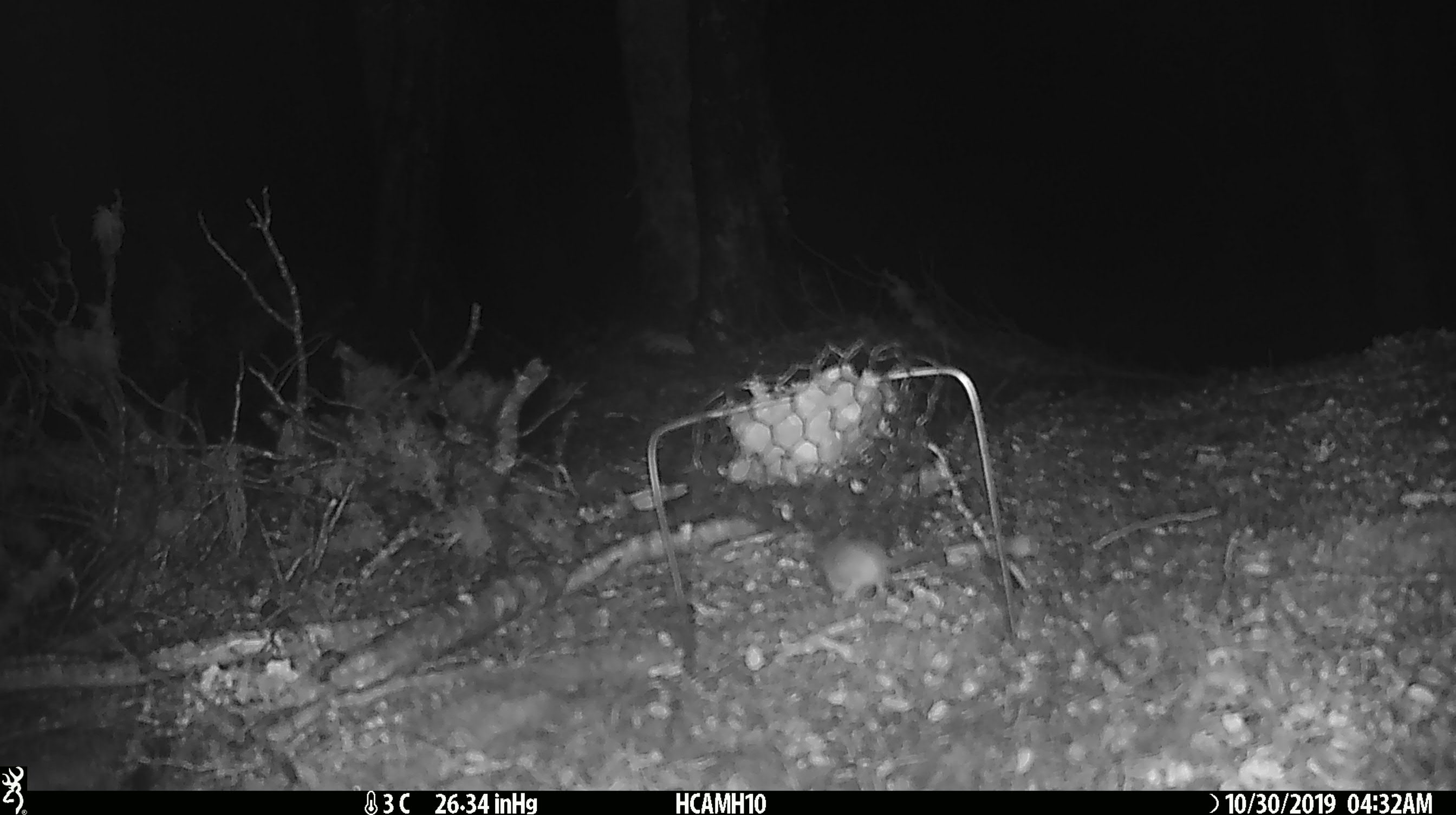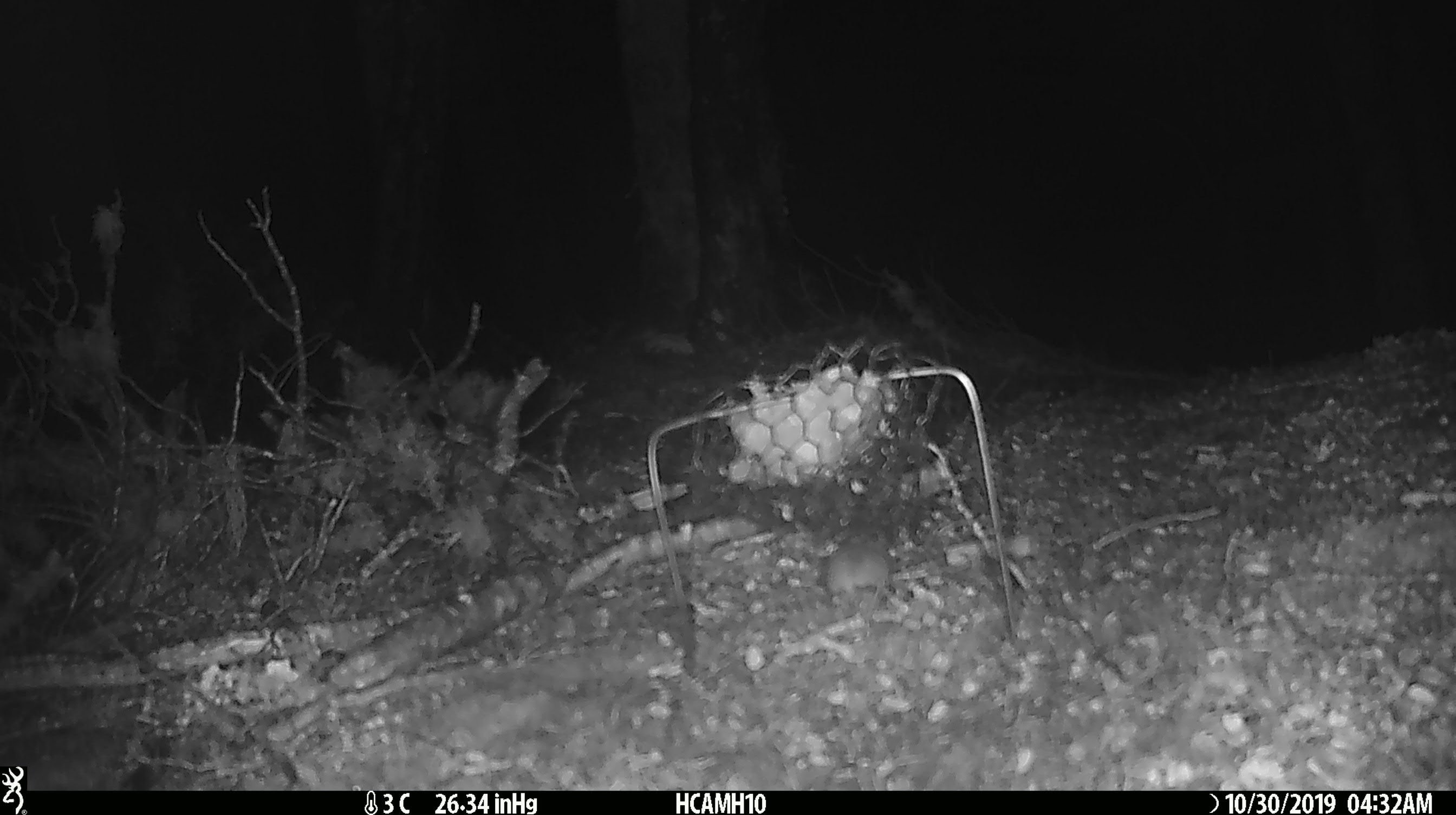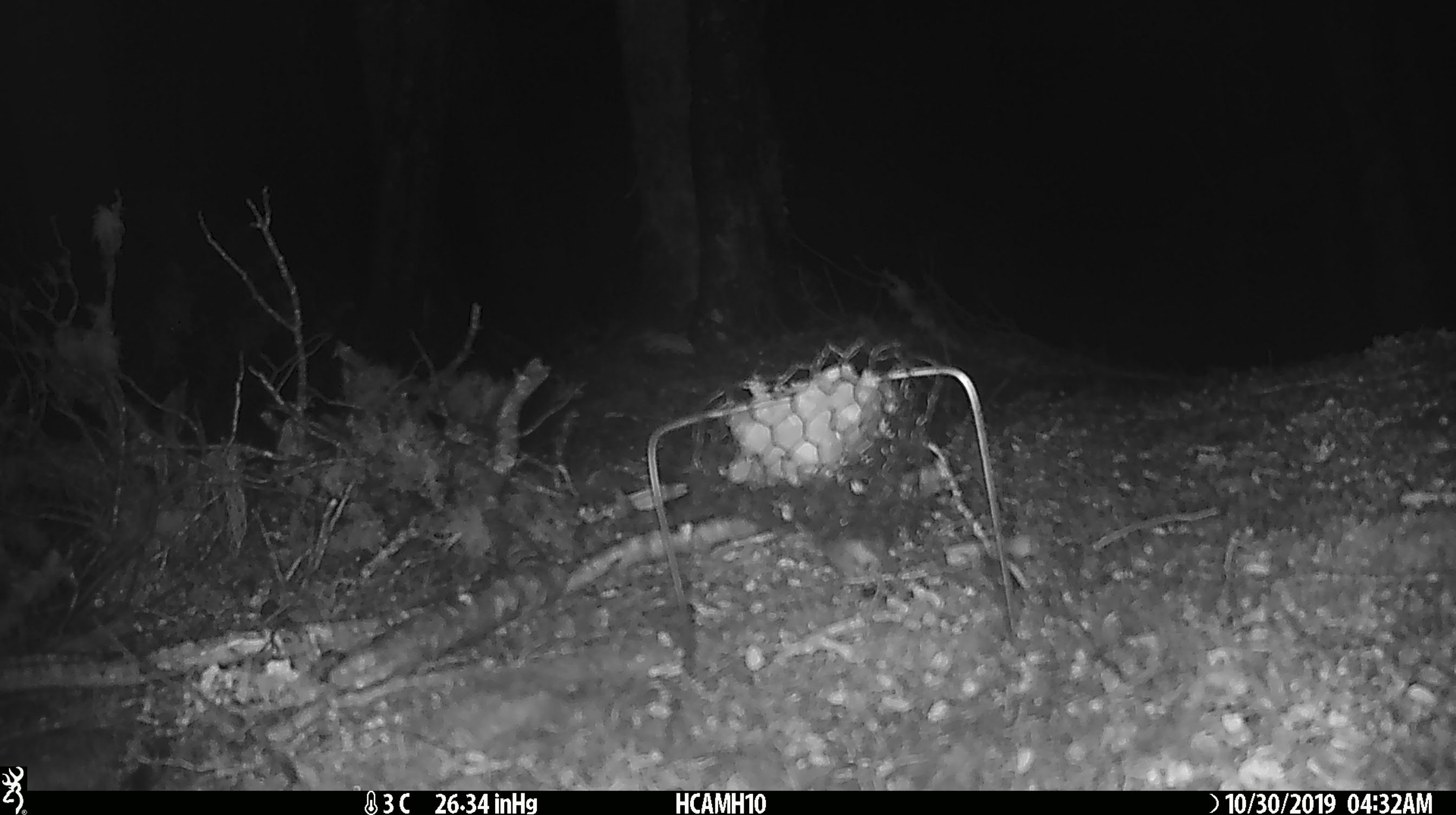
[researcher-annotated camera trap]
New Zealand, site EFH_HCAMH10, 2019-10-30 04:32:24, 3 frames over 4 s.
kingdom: Animalia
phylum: Chordata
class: Mammalia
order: Rodentia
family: Muridae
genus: Mus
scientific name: Mus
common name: mouse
Mouse (Mus).